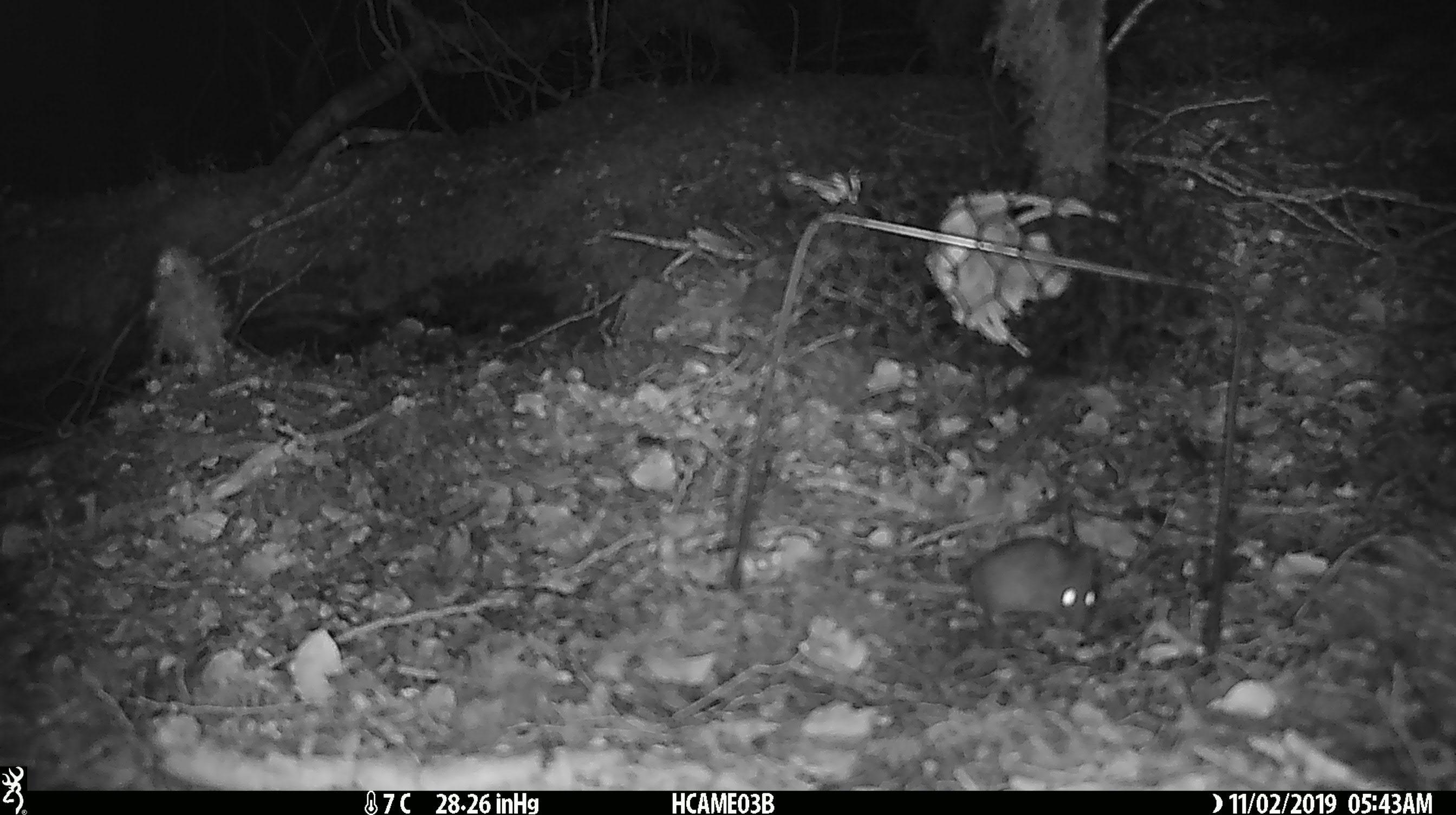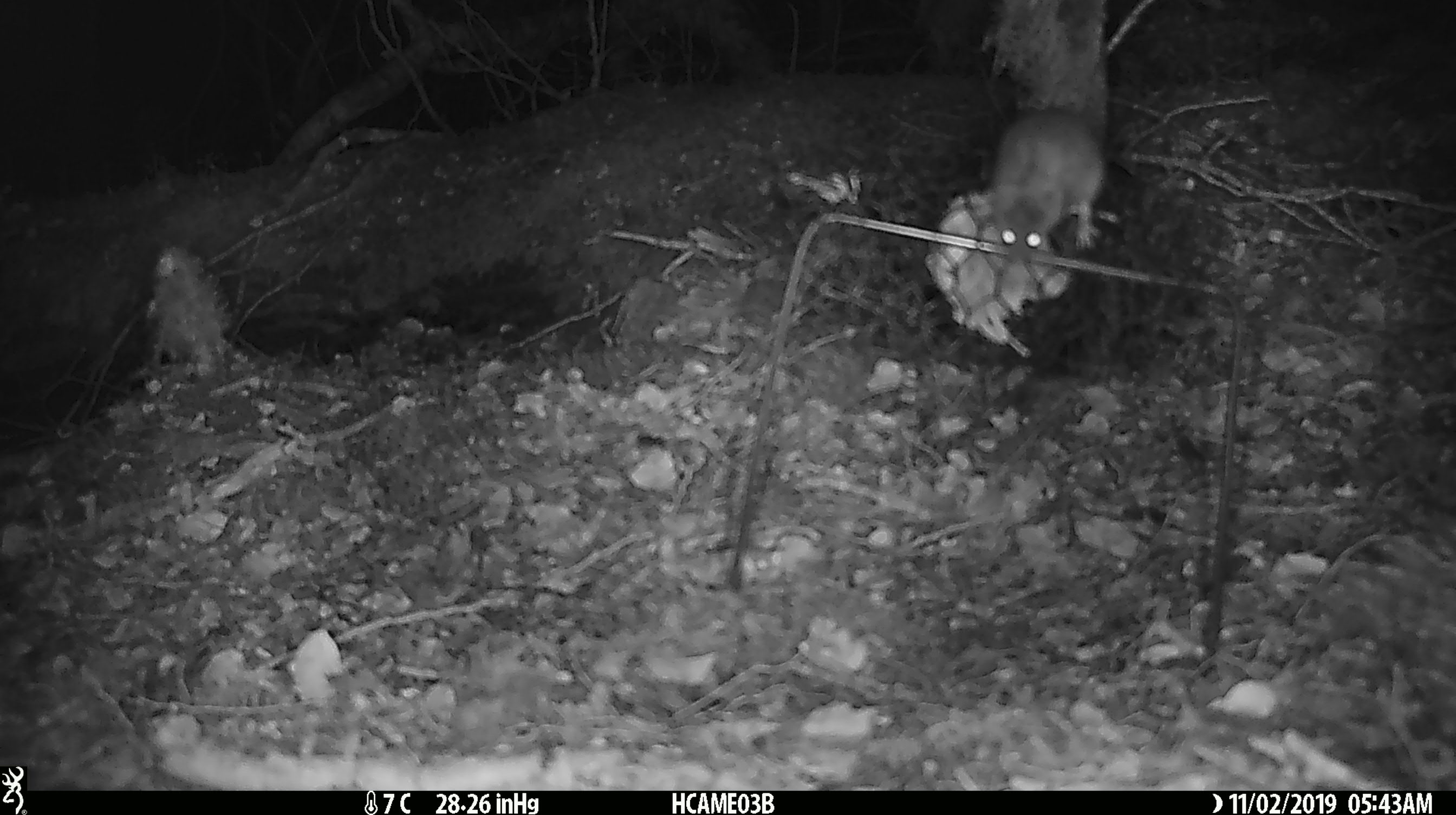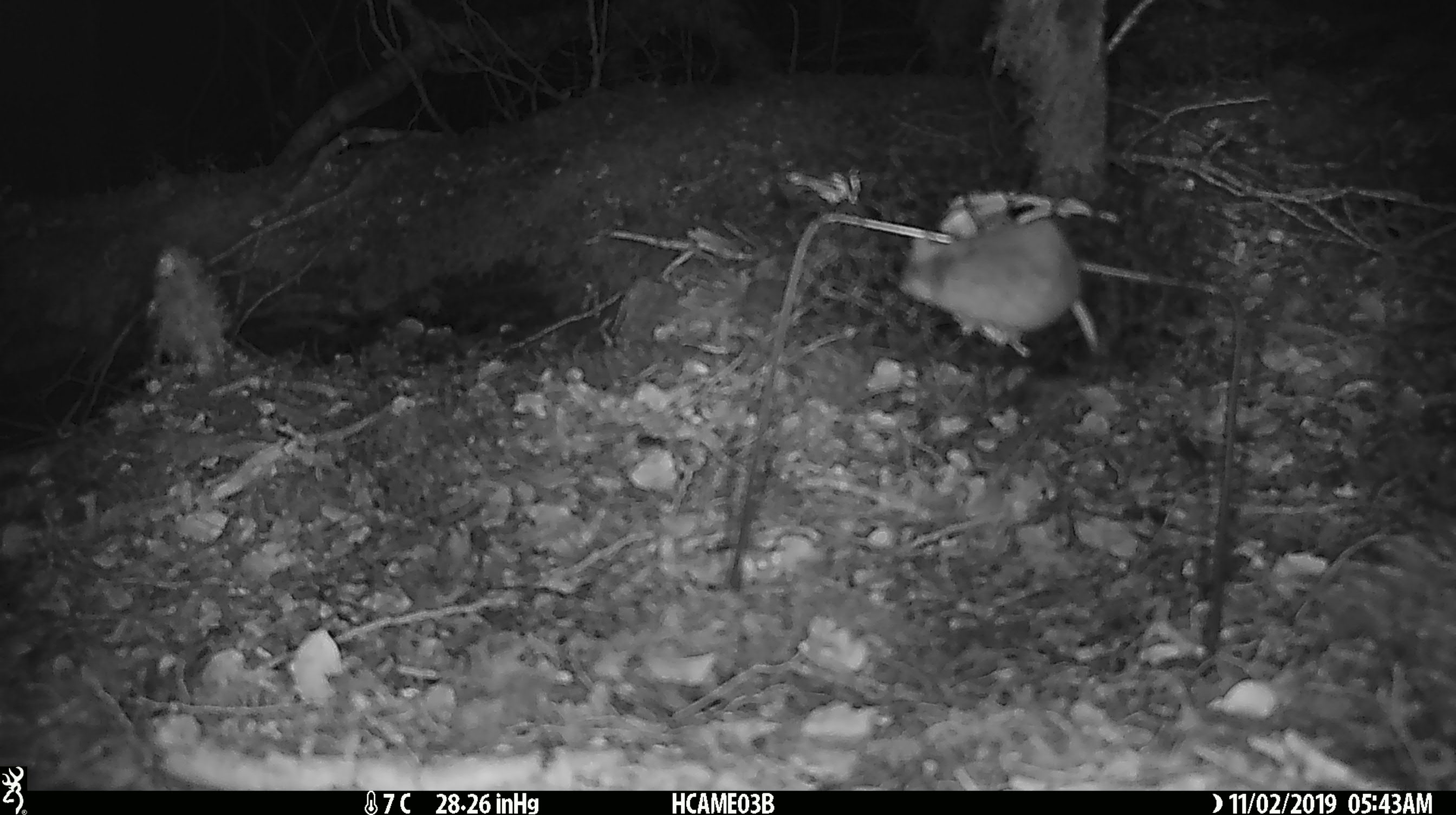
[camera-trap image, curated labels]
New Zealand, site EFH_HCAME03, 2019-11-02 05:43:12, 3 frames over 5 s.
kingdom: Animalia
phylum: Chordata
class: Mammalia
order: Rodentia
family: Muridae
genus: Mus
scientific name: Mus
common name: mouse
Mouse (Mus).